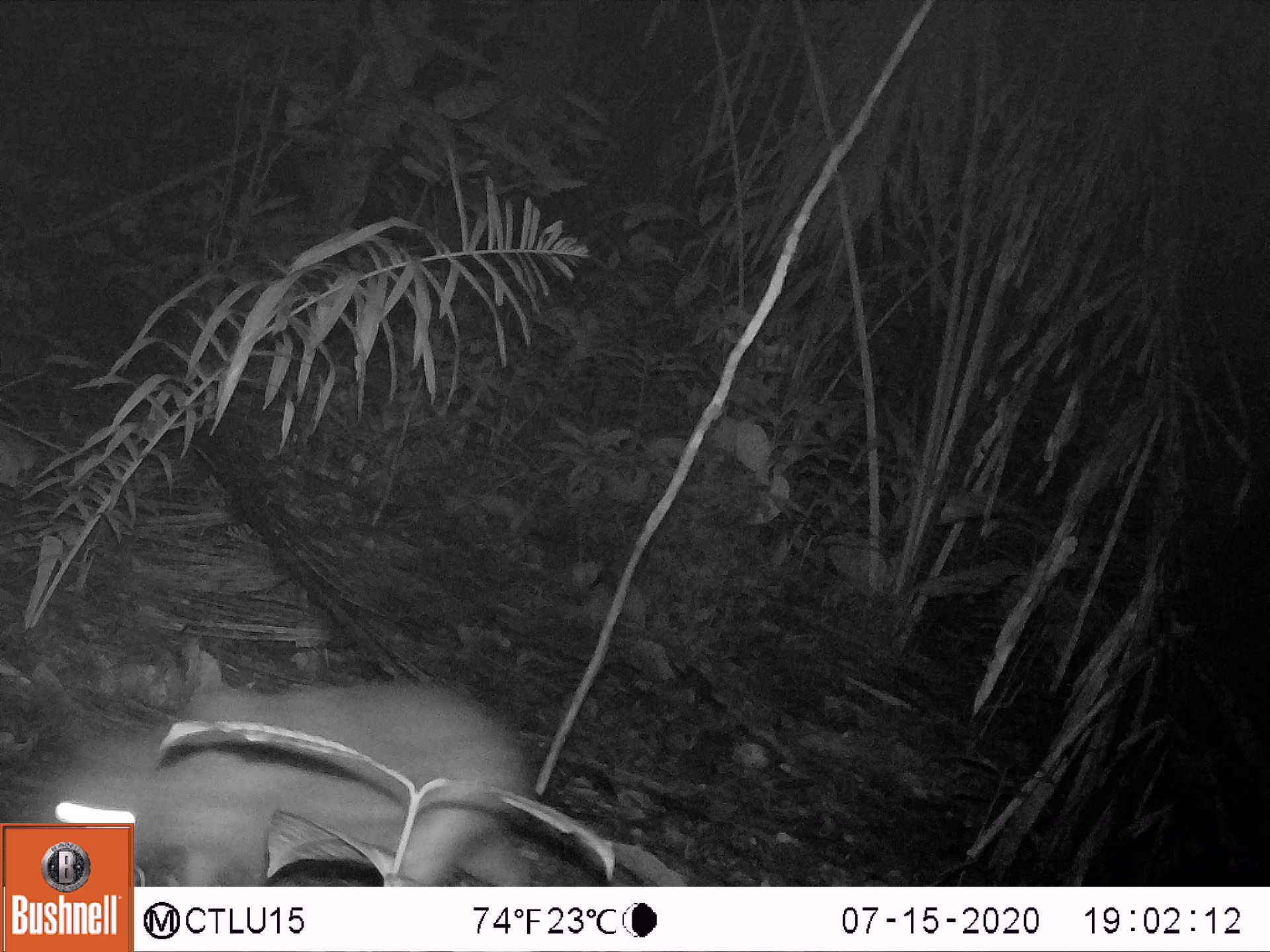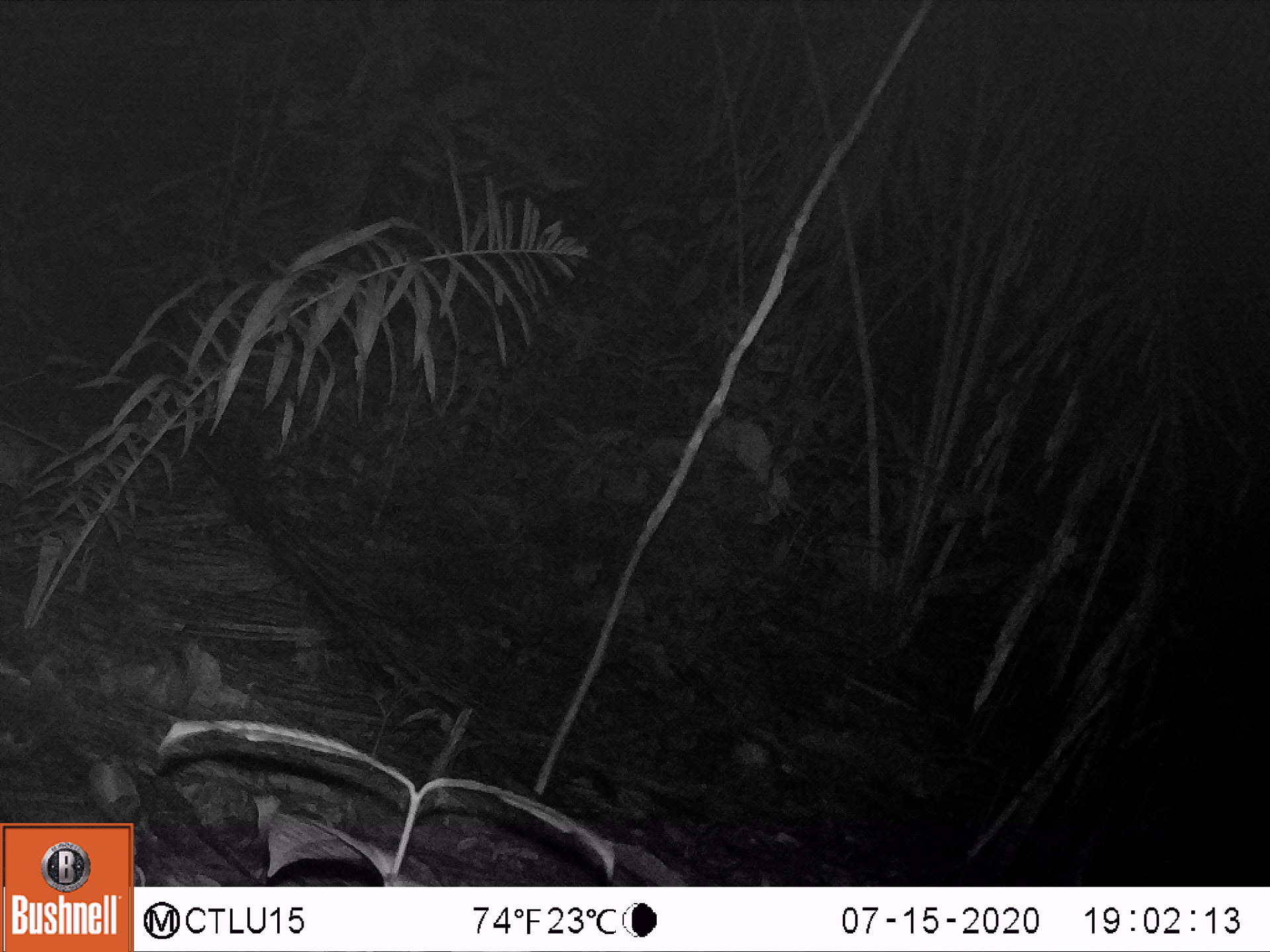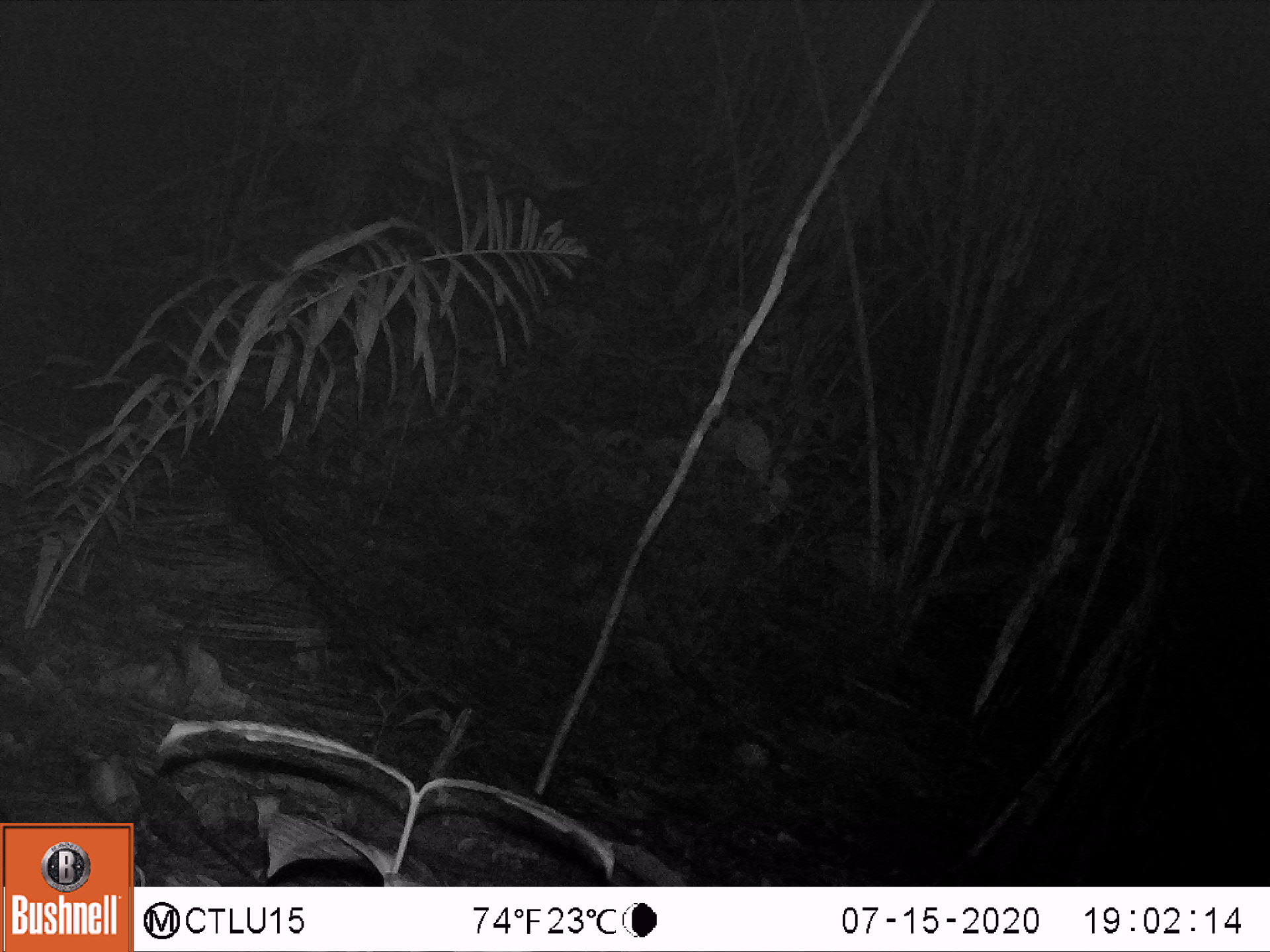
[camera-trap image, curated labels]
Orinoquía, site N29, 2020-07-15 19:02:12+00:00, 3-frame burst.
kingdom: Animalia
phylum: Chordata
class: Mammalia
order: Rodentia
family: Cuniculidae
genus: Cuniculus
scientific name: Cuniculus paca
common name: spotted paca